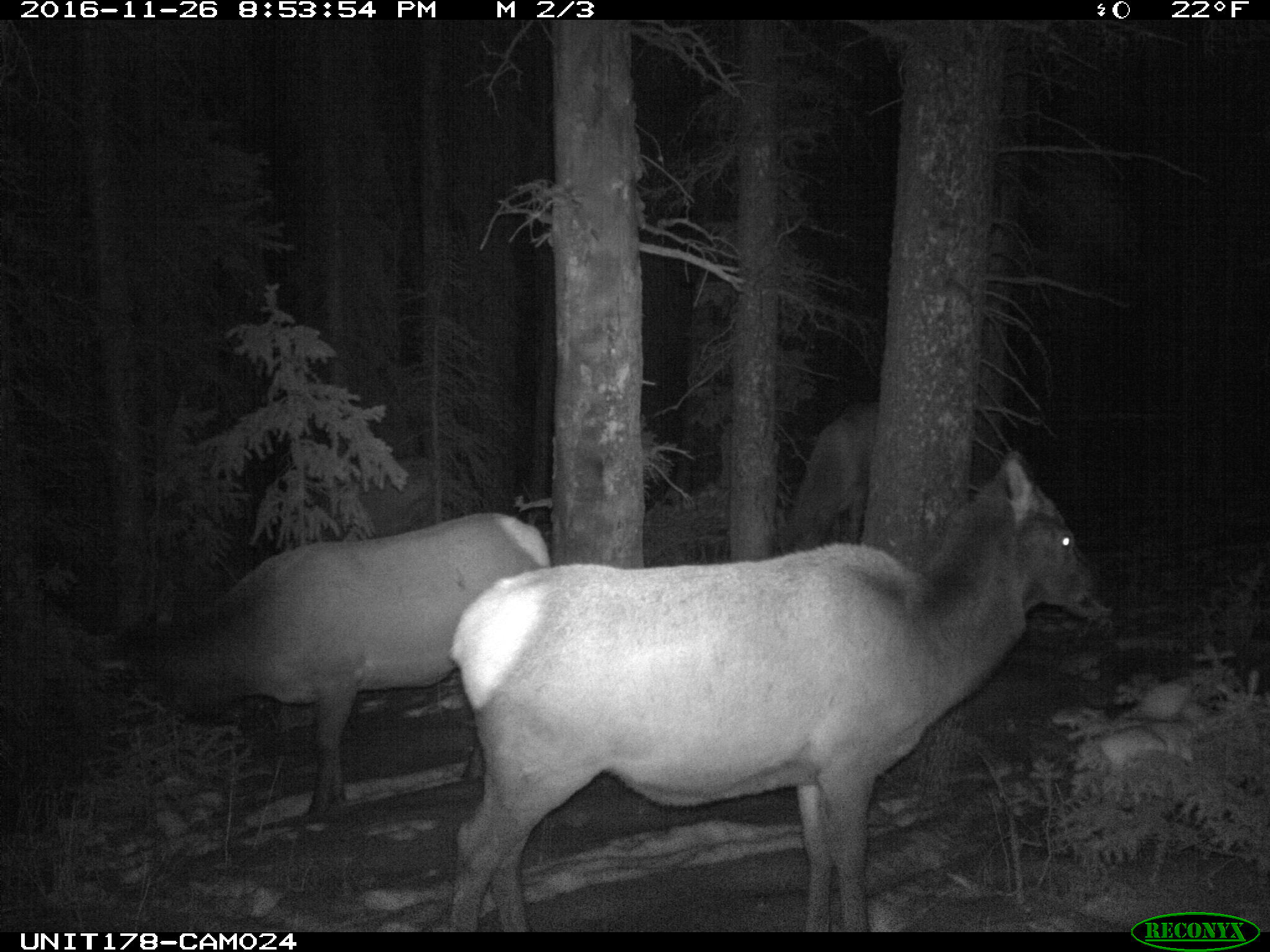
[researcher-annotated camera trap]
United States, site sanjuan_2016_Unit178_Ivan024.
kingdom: Animalia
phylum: Chordata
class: Mammalia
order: Artiodactyla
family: Cervidae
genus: Cervus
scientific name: Cervus elaphus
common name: red deer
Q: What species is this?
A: Cervus elaphus (red deer).